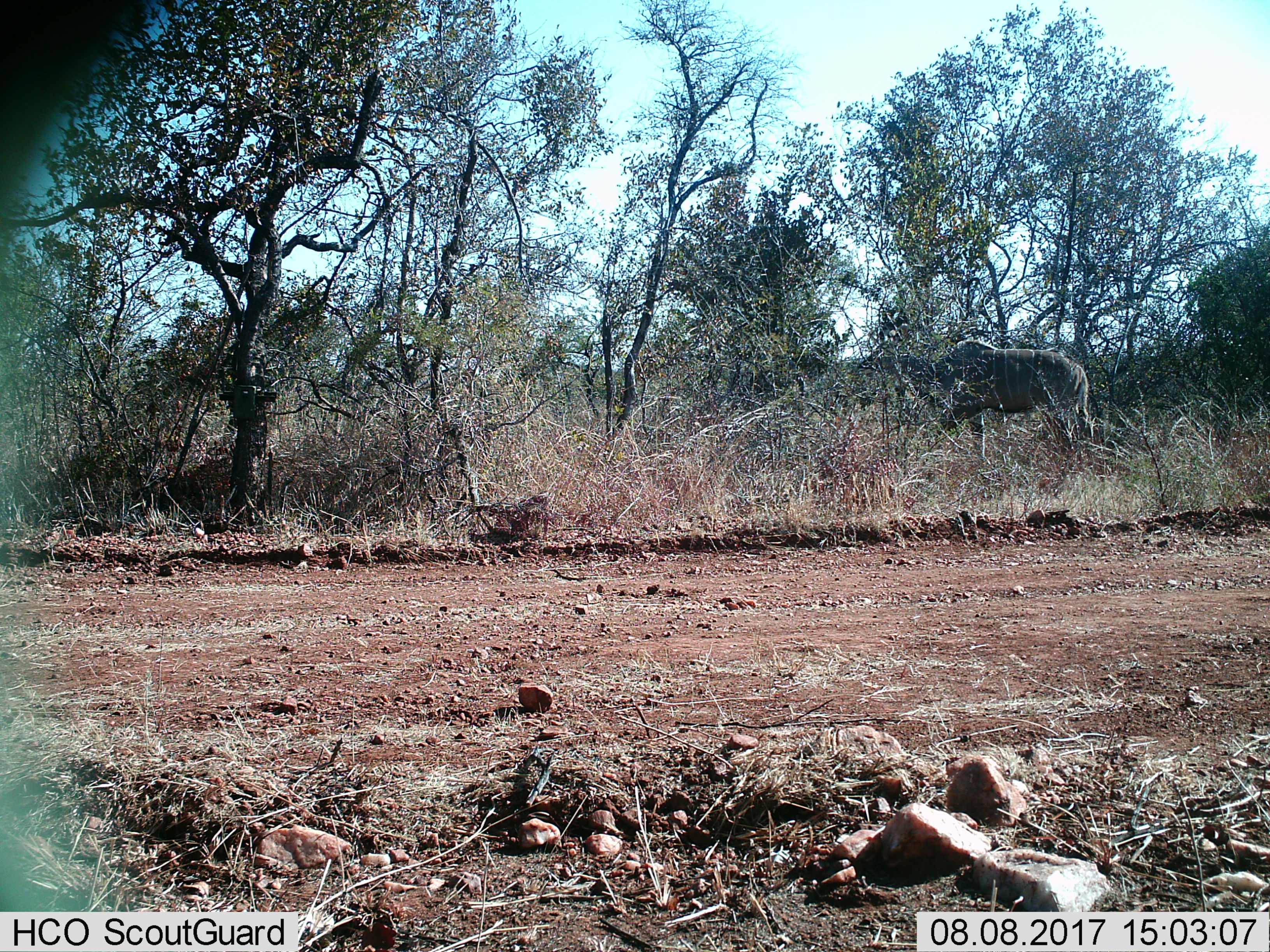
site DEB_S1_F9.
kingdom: Animalia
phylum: Chordata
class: Mammalia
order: Artiodactyla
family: Bovidae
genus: Tragelaphus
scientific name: Tragelaphus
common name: kudu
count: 1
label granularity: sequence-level